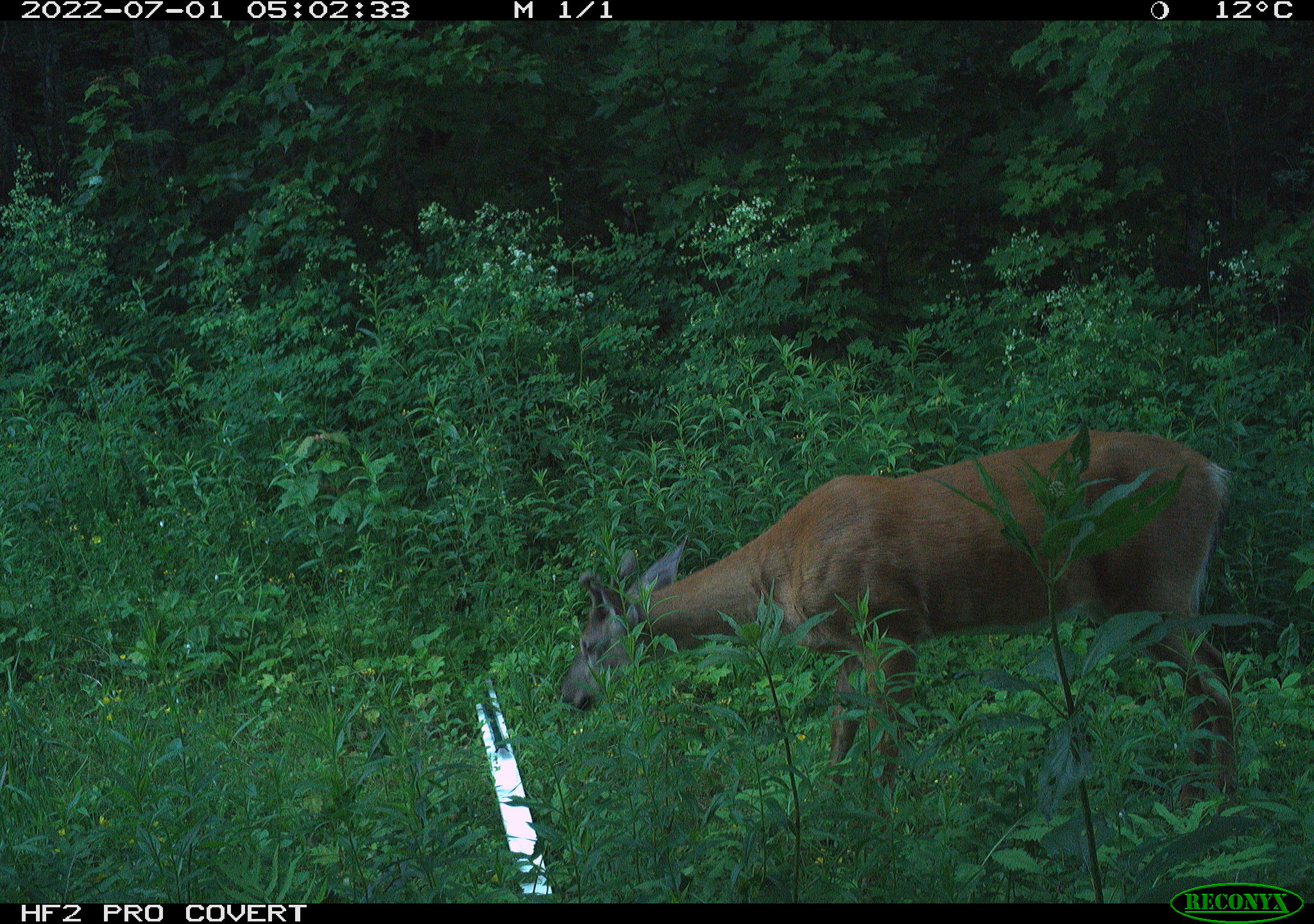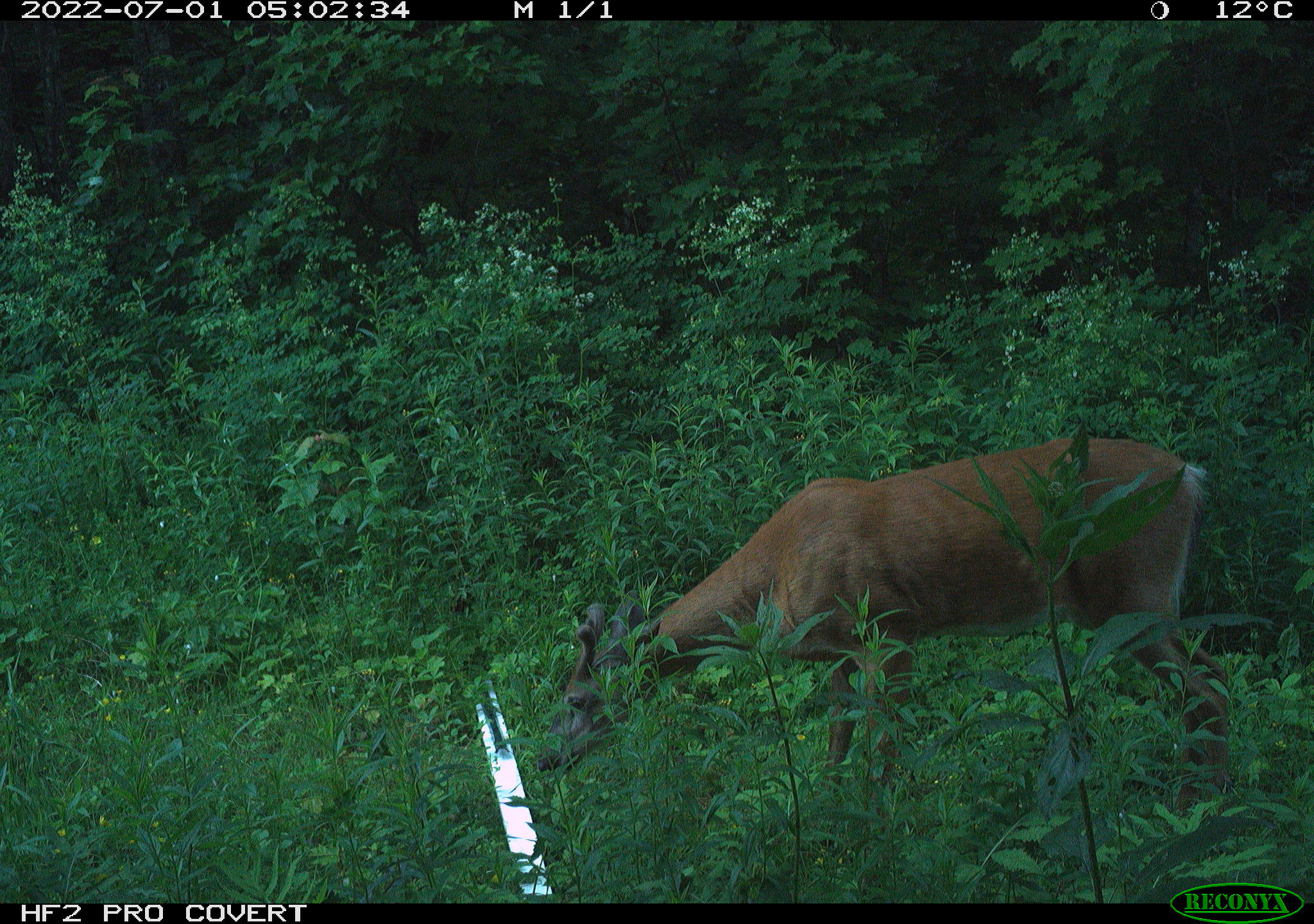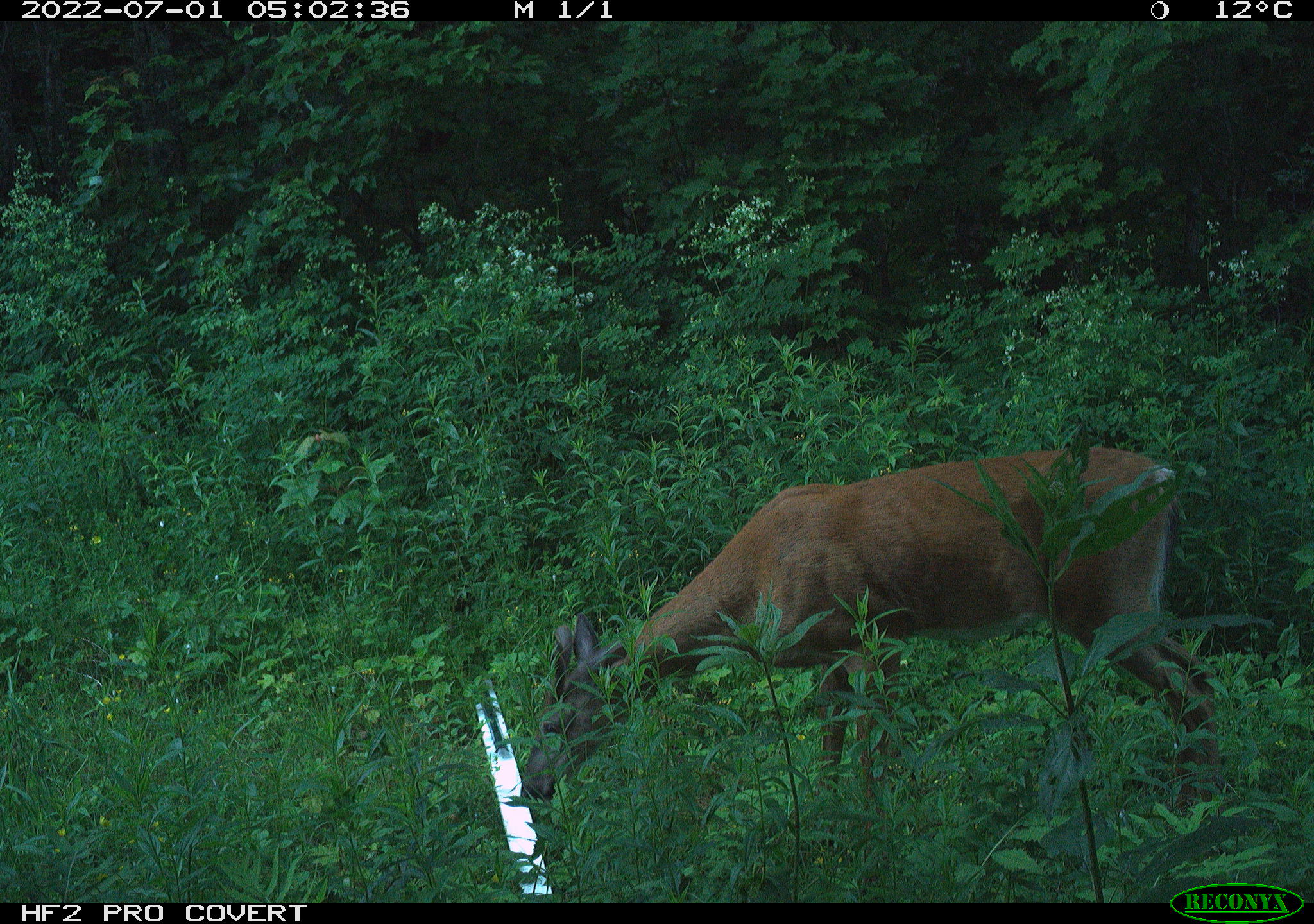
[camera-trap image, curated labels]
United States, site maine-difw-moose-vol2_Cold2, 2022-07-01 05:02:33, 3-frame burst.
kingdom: Animalia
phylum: Chordata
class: Mammalia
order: Artiodactyla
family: Cervidae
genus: Odocoileus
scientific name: Odocoileus virginianus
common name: white-tailed deer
White-tailed deer (Odocoileus virginianus).